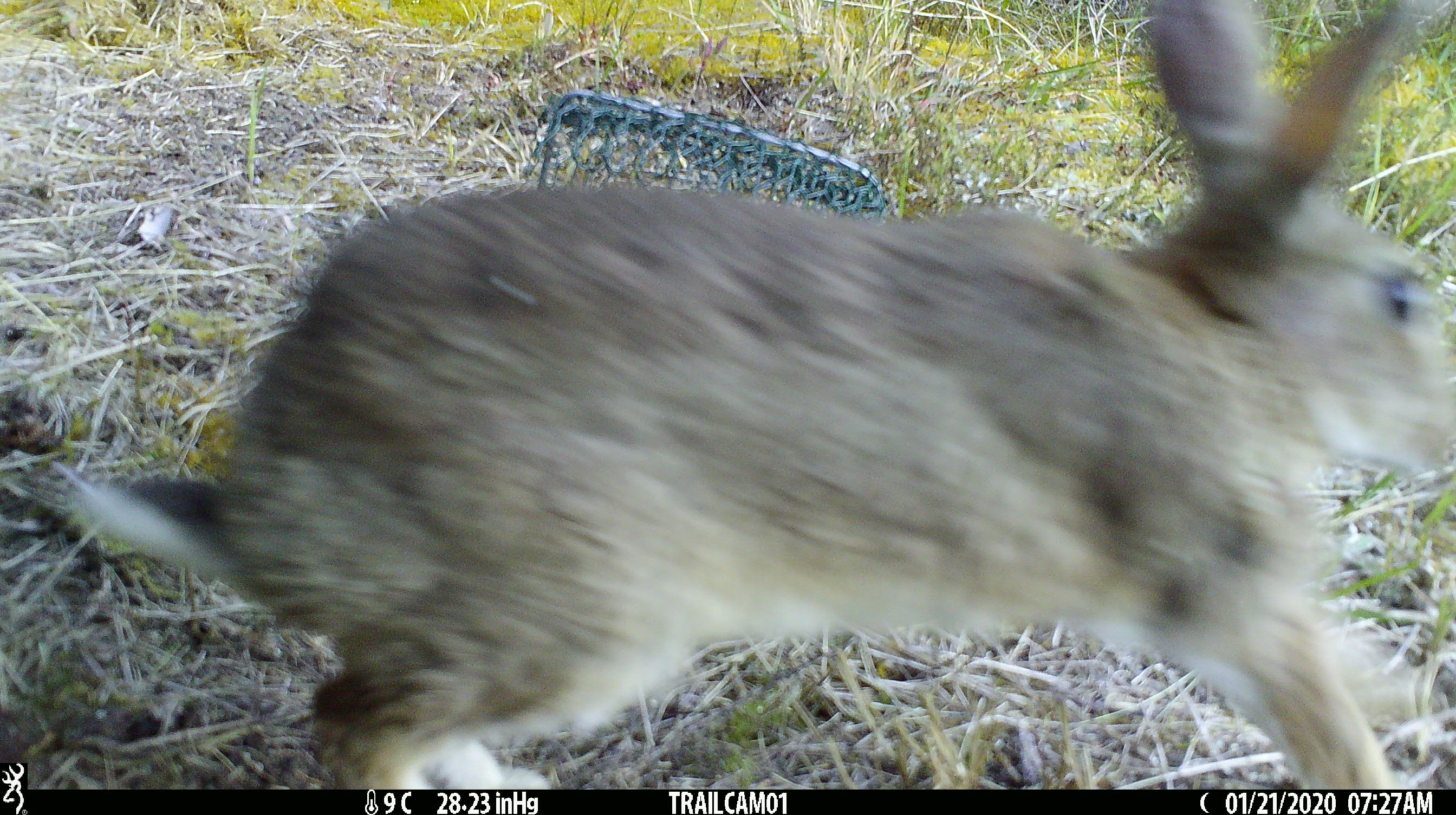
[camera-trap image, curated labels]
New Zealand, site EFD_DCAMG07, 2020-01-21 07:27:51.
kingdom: Animalia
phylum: Chordata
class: Mammalia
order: Lagomorpha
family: Leporidae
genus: Oryctolagus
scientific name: Oryctolagus cuniculus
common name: european rabbit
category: rabbit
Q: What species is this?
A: Rabbit (european rabbit) (Oryctolagus cuniculus).